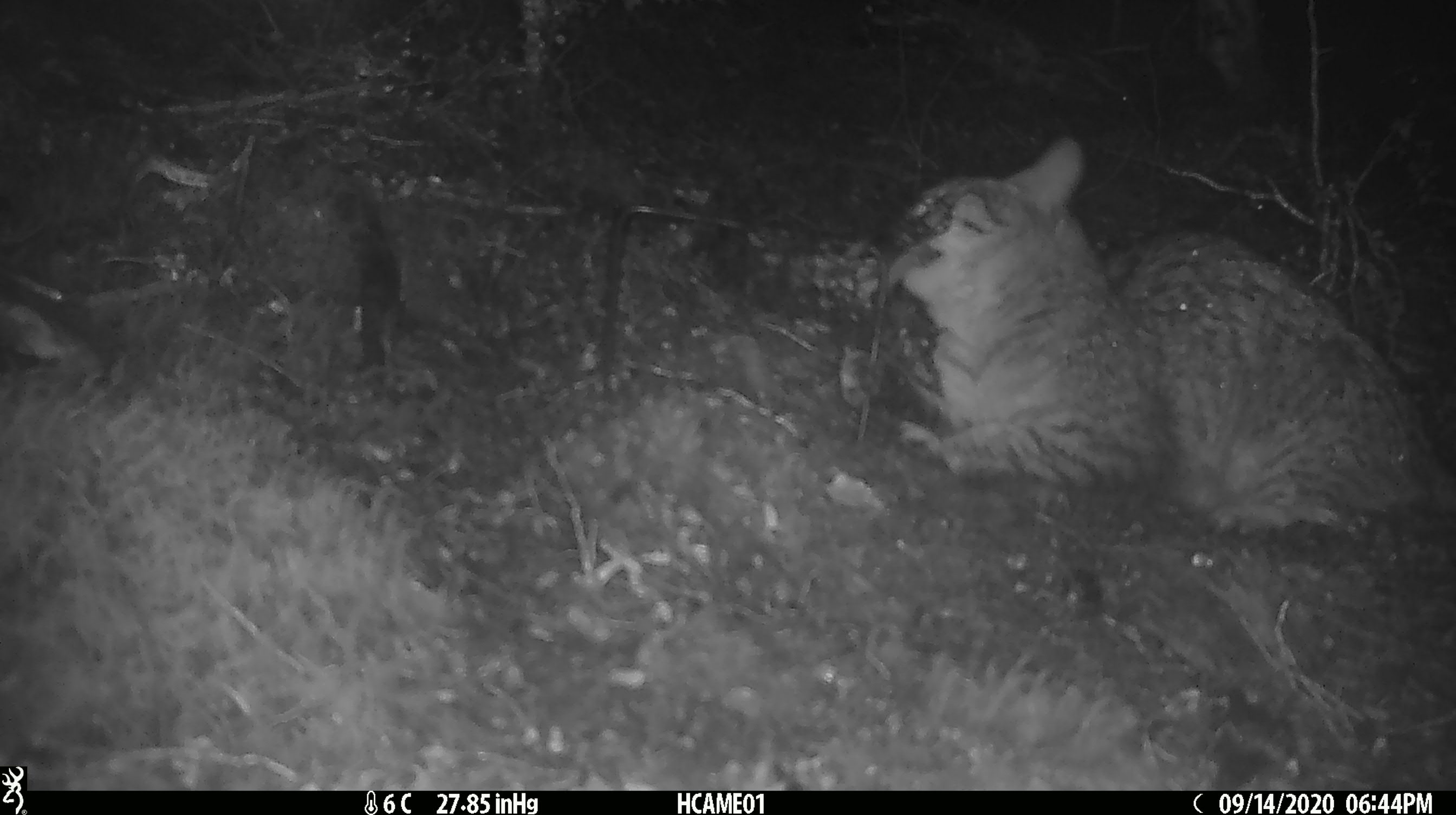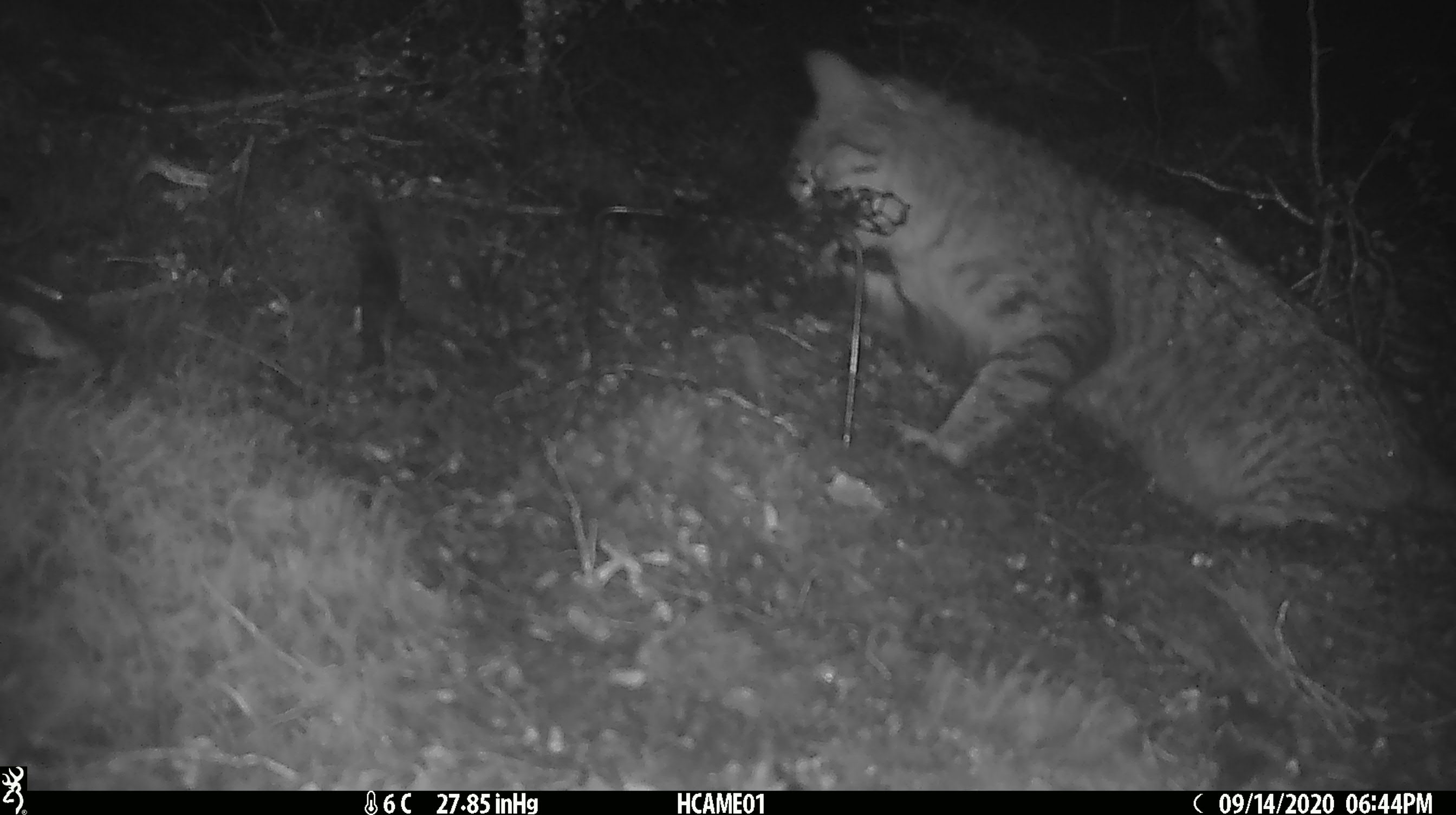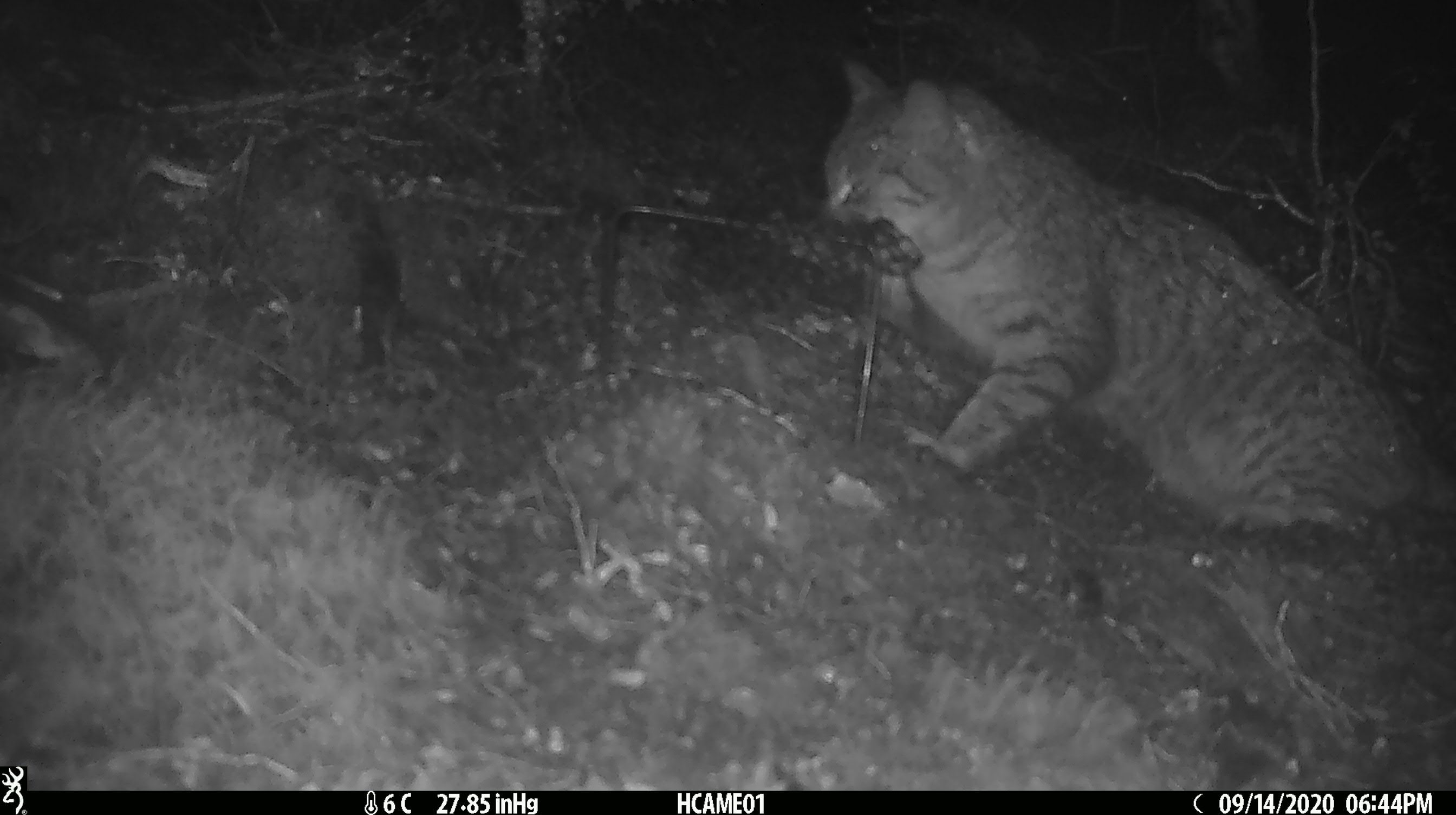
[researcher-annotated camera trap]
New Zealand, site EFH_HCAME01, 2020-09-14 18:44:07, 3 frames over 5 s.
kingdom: Animalia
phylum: Chordata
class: Mammalia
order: Carnivora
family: Felidae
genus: Felis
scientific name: Felis catus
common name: domestic cat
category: cat